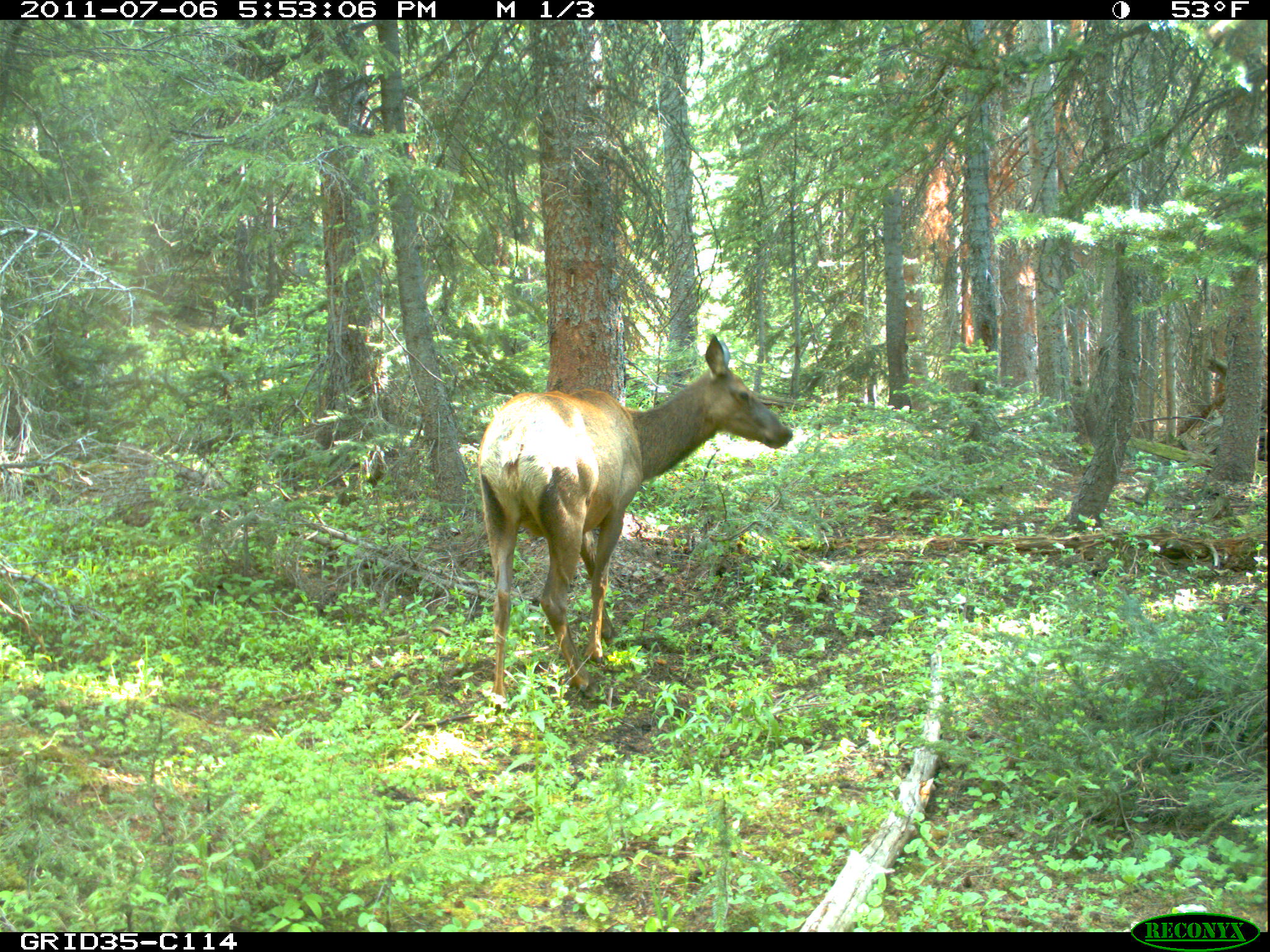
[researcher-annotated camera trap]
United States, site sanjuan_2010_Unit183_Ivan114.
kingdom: Animalia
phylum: Chordata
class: Mammalia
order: Artiodactyla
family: Cervidae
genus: Cervus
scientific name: Cervus elaphus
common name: red deer